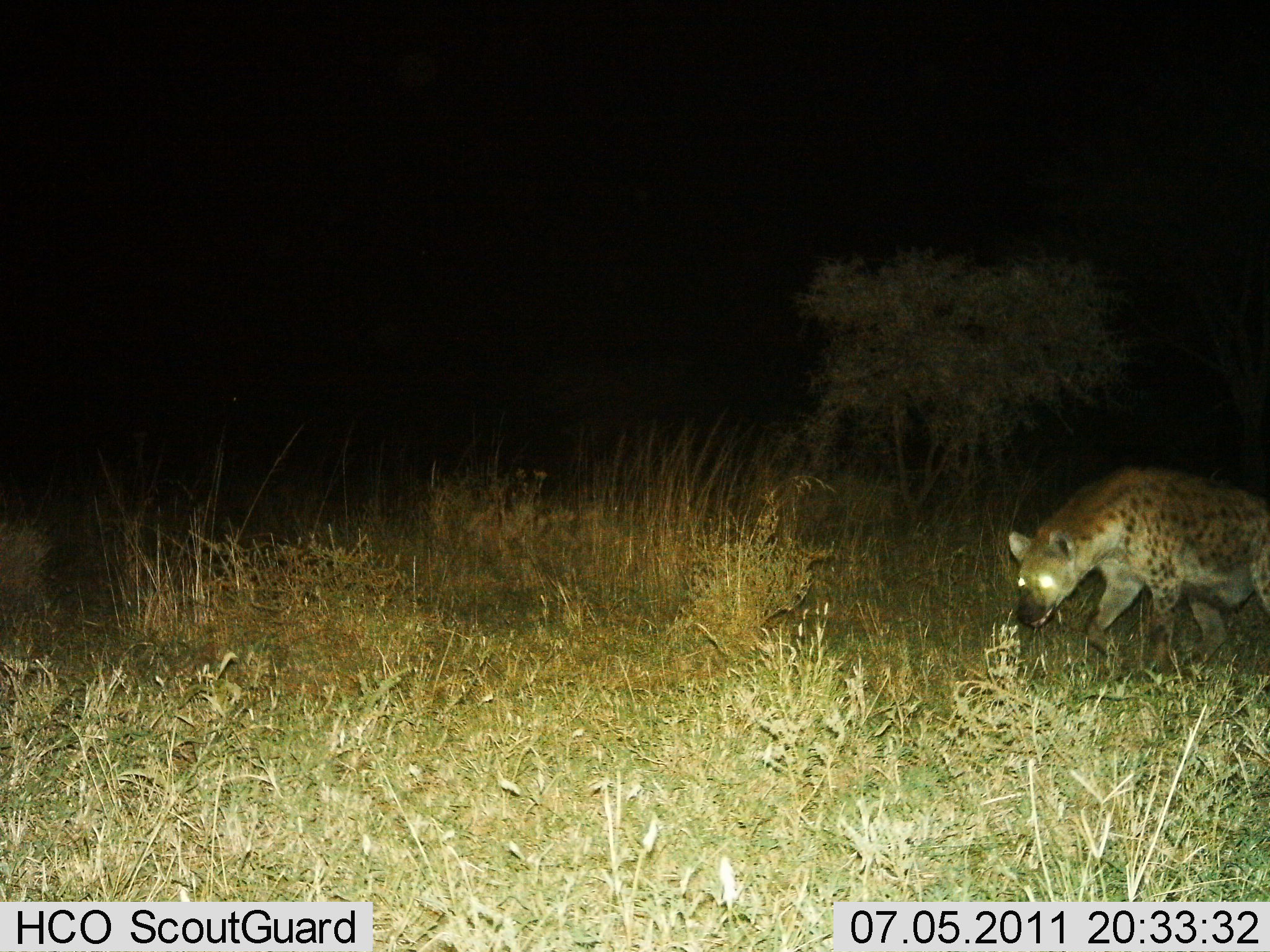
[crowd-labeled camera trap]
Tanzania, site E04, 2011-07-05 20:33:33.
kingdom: Animalia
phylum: Chordata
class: Mammalia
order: Carnivora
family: Hyaenidae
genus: Crocuta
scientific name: Crocuta crocuta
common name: spotted hyena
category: hyenaspotted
Hyenaspotted (spotted hyena) (Crocuta crocuta), count 1. Behavior (volunteer vote fractions): standing 40%, resting 0%, moving 70%, interacting 0%. Young present (vote fraction): 0%. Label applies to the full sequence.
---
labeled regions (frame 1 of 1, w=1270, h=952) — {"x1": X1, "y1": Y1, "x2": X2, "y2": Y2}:
animal: {"x1": 1010, "y1": 463, "x2": 1270, "y2": 682}